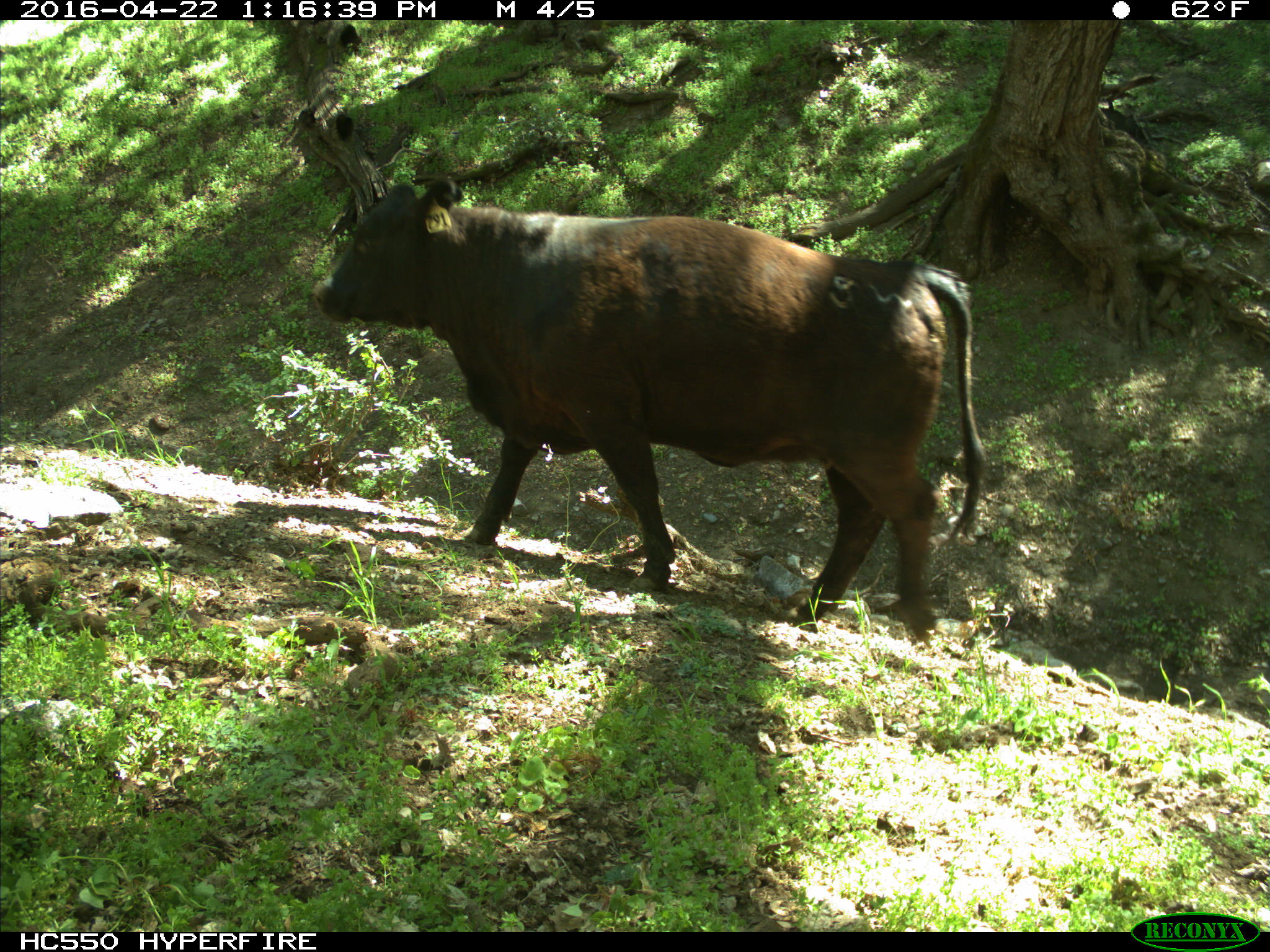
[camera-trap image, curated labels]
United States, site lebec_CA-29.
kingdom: Animalia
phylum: Chordata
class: Mammalia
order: Artiodactyla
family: Bovidae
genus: Bos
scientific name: Bos taurus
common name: domestic cow